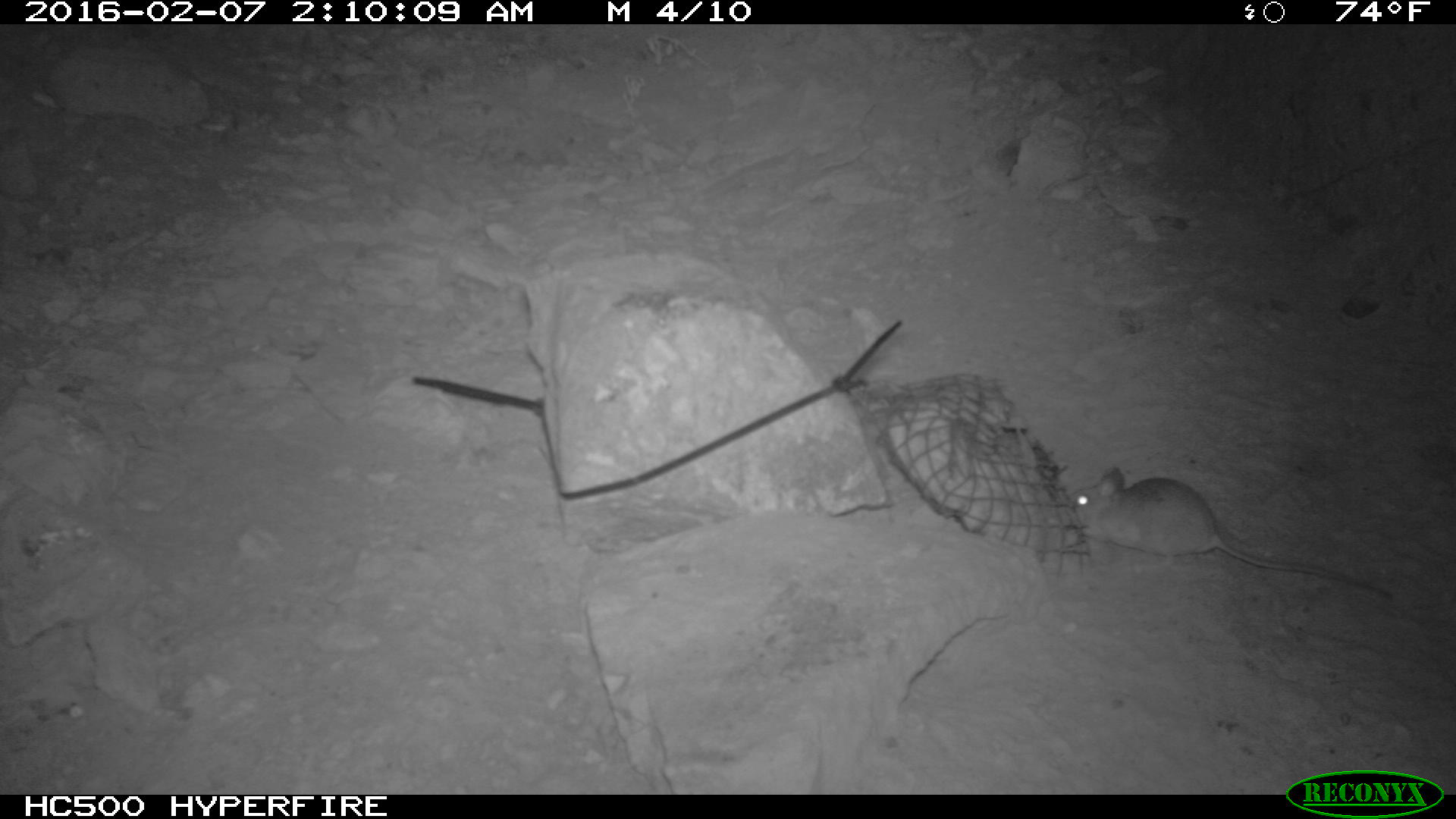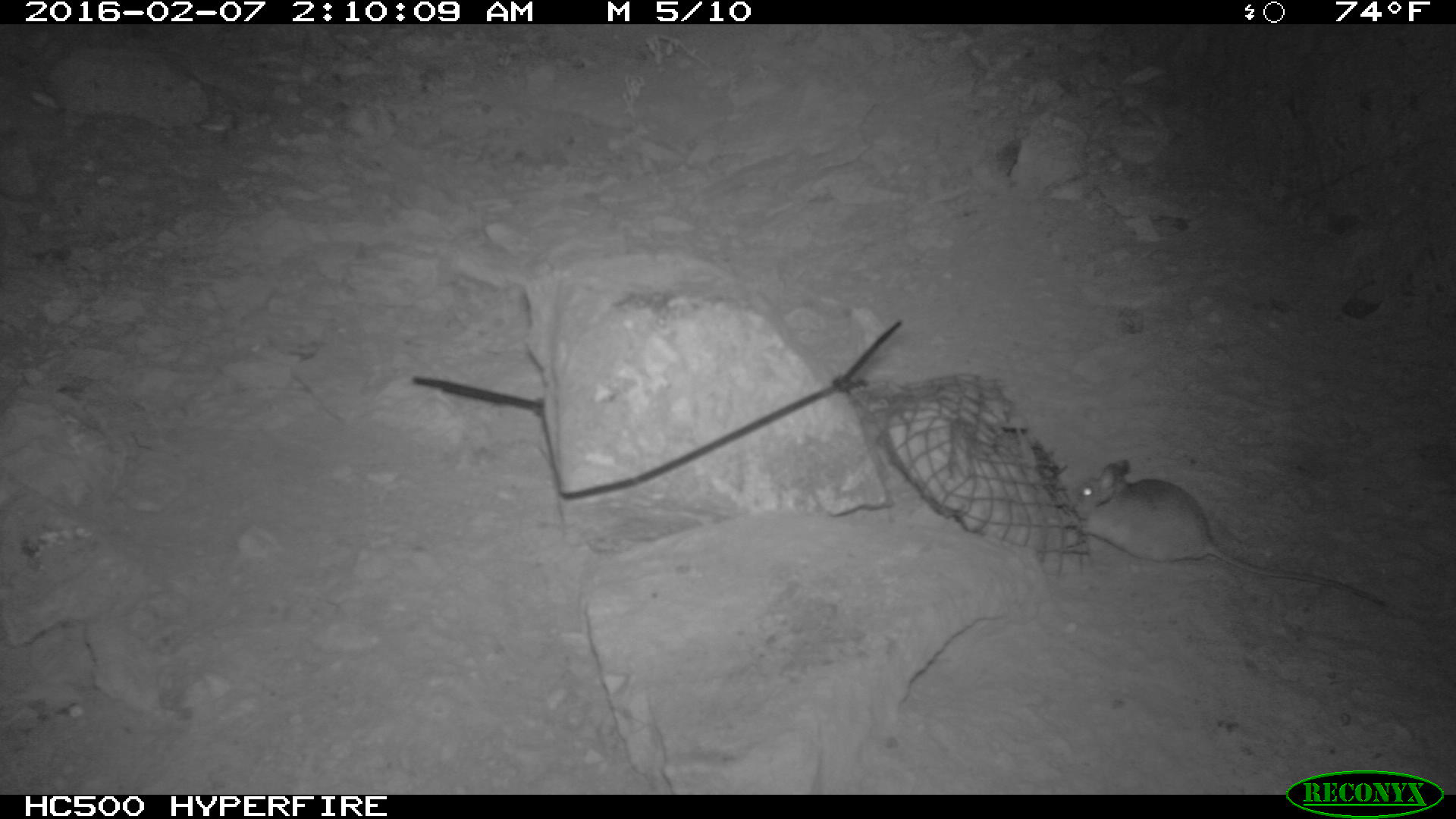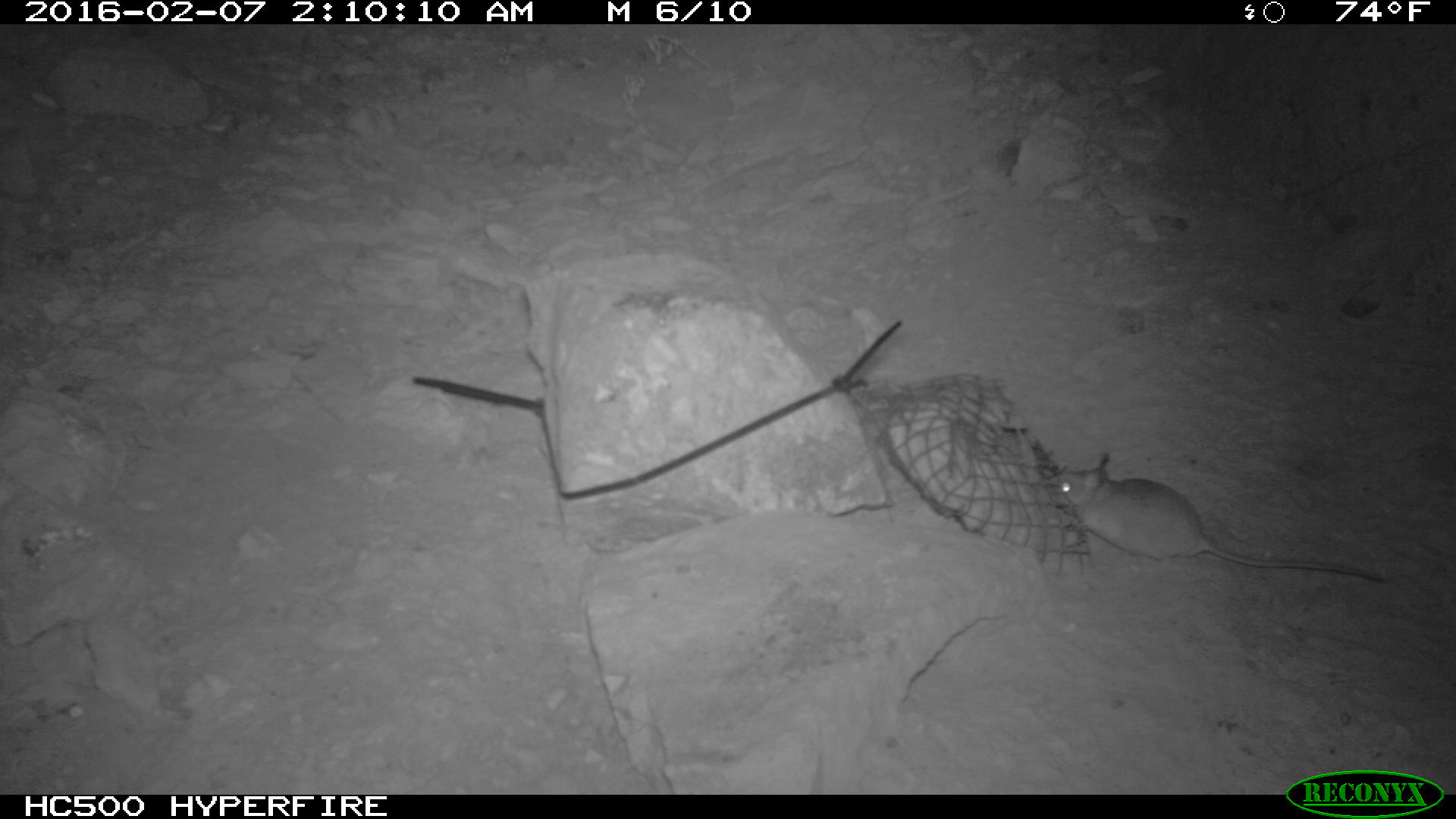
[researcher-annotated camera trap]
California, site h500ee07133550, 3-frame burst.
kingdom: Animalia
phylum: Chordata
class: Mammalia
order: Rodentia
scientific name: Rodentia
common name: rodent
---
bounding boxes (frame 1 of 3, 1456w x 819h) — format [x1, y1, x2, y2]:
rodent: [1065, 464, 1395, 606]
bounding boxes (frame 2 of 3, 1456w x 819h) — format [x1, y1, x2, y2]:
rodent: [1070, 460, 1387, 607]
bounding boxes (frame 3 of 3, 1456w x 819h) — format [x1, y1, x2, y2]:
rodent: [1049, 453, 1399, 585]